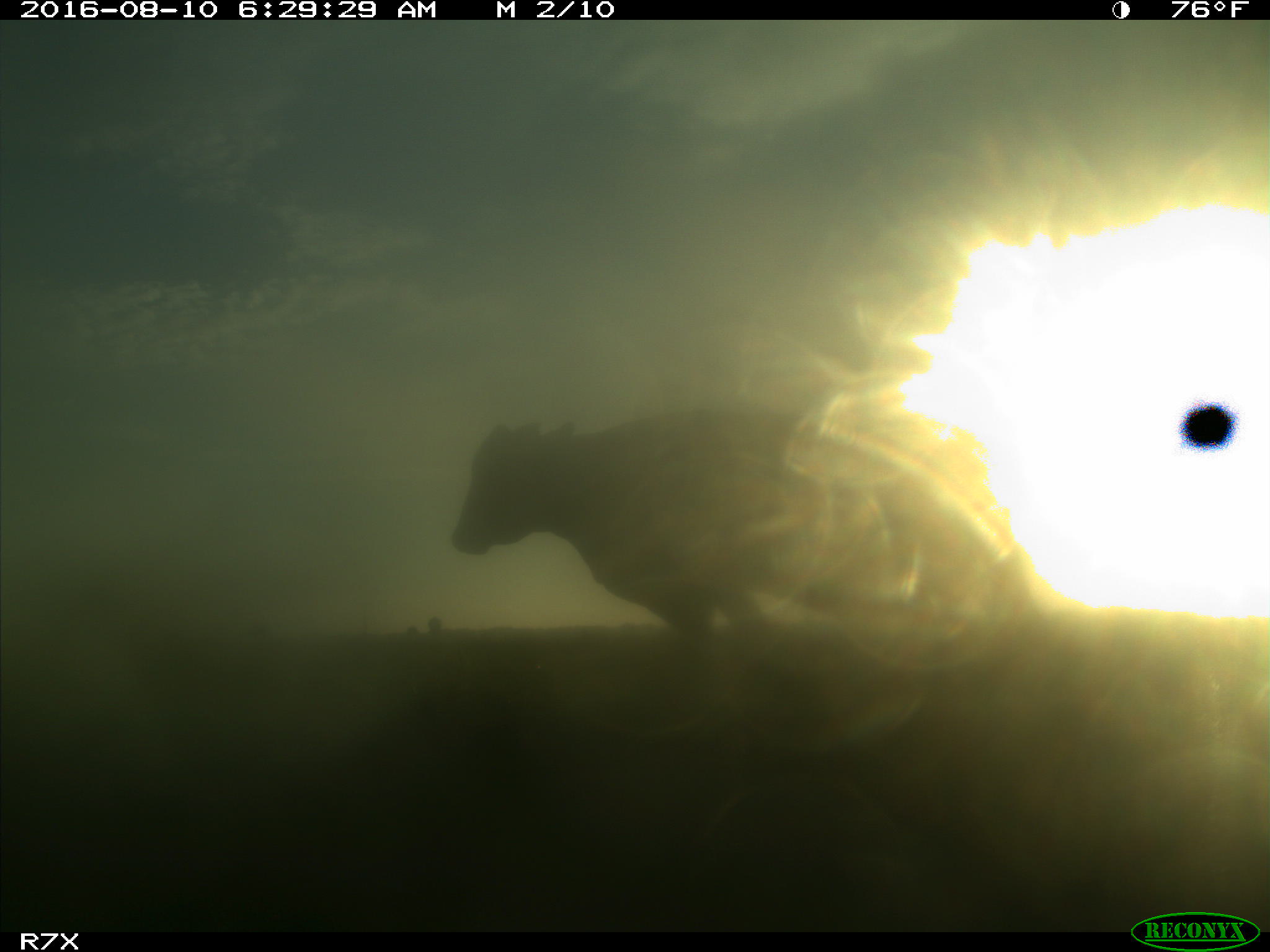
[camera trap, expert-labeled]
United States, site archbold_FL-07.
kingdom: Animalia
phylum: Chordata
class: Mammalia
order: Artiodactyla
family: Bovidae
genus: Bos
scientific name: Bos taurus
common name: domestic cow